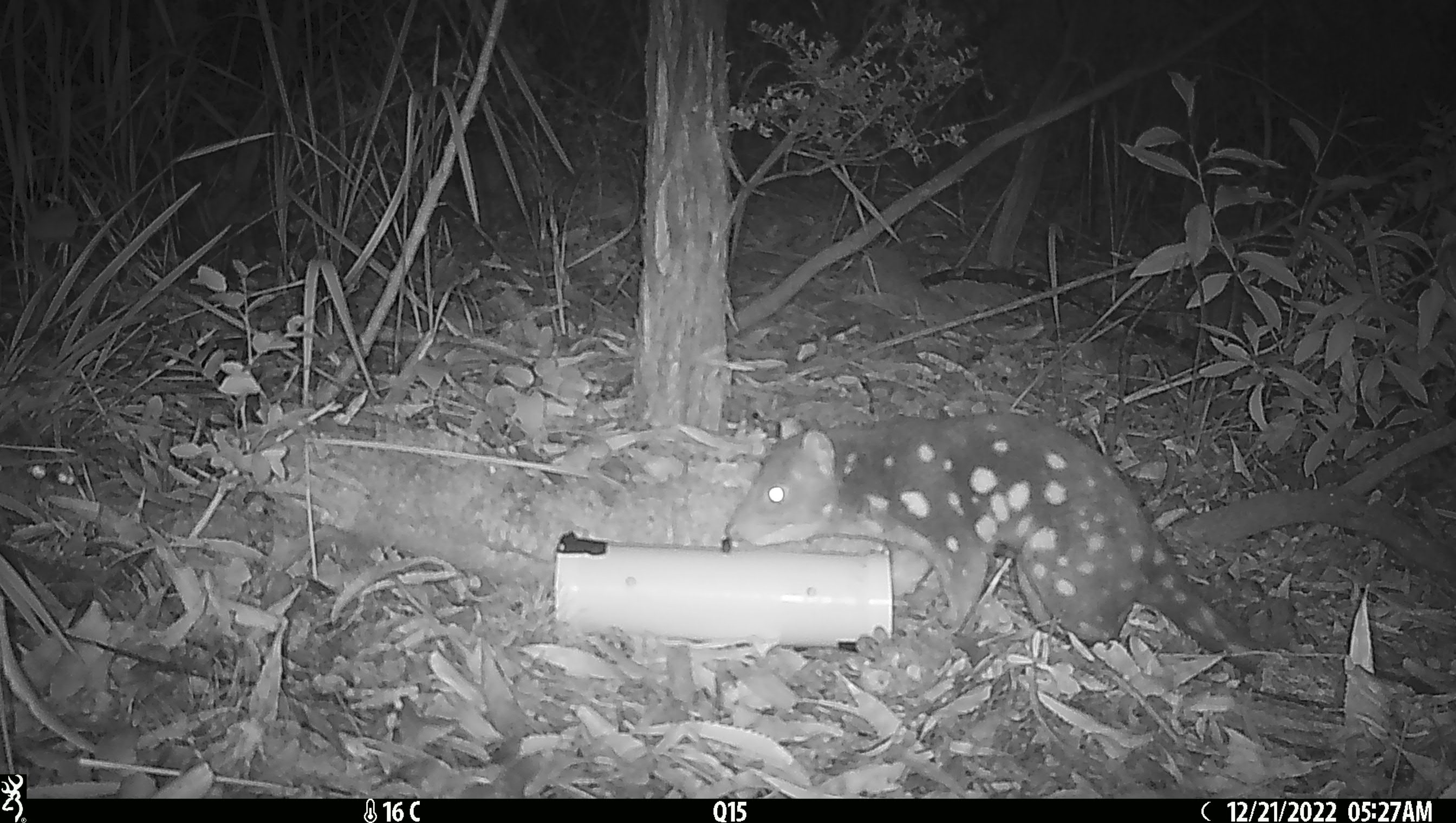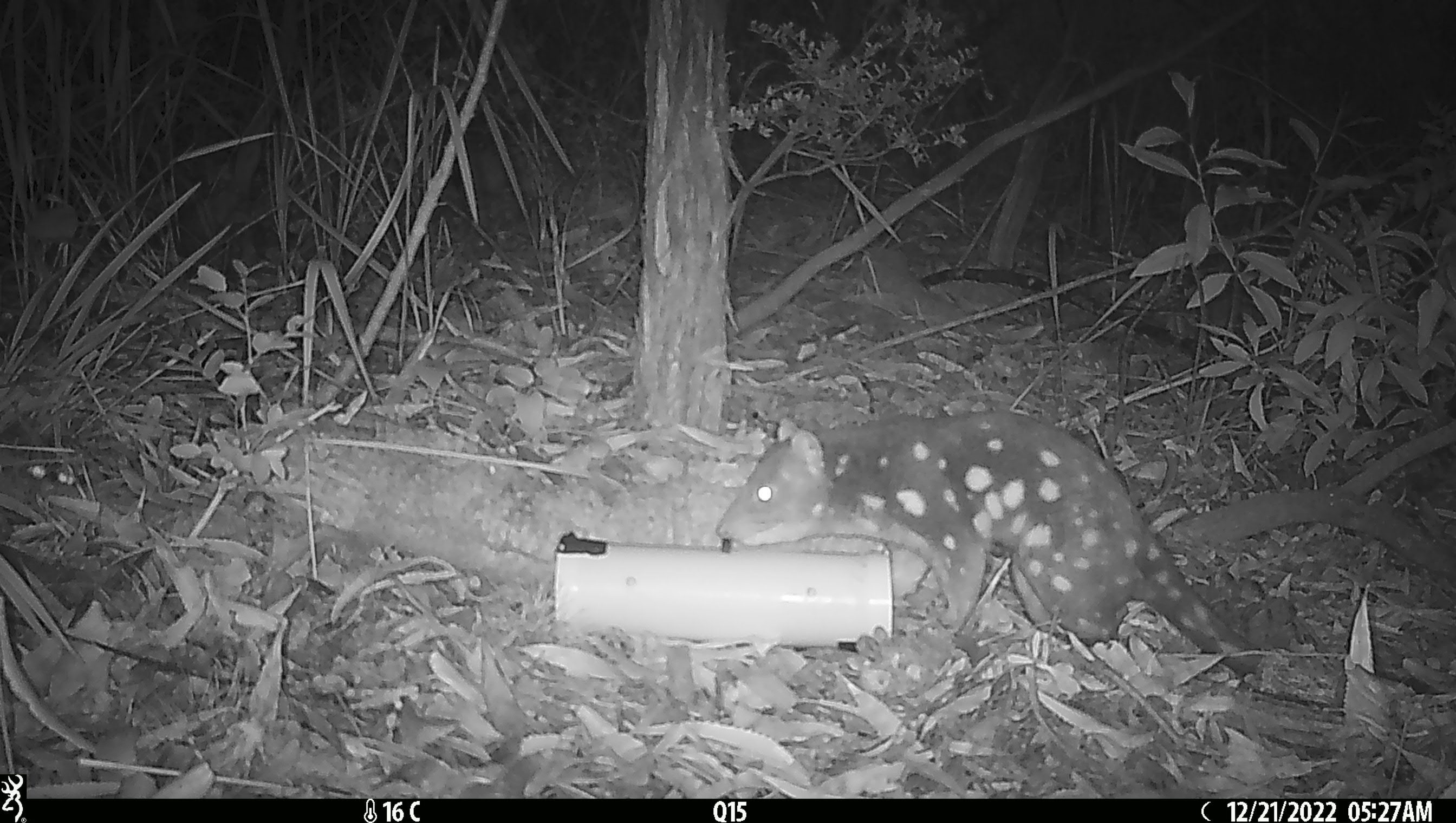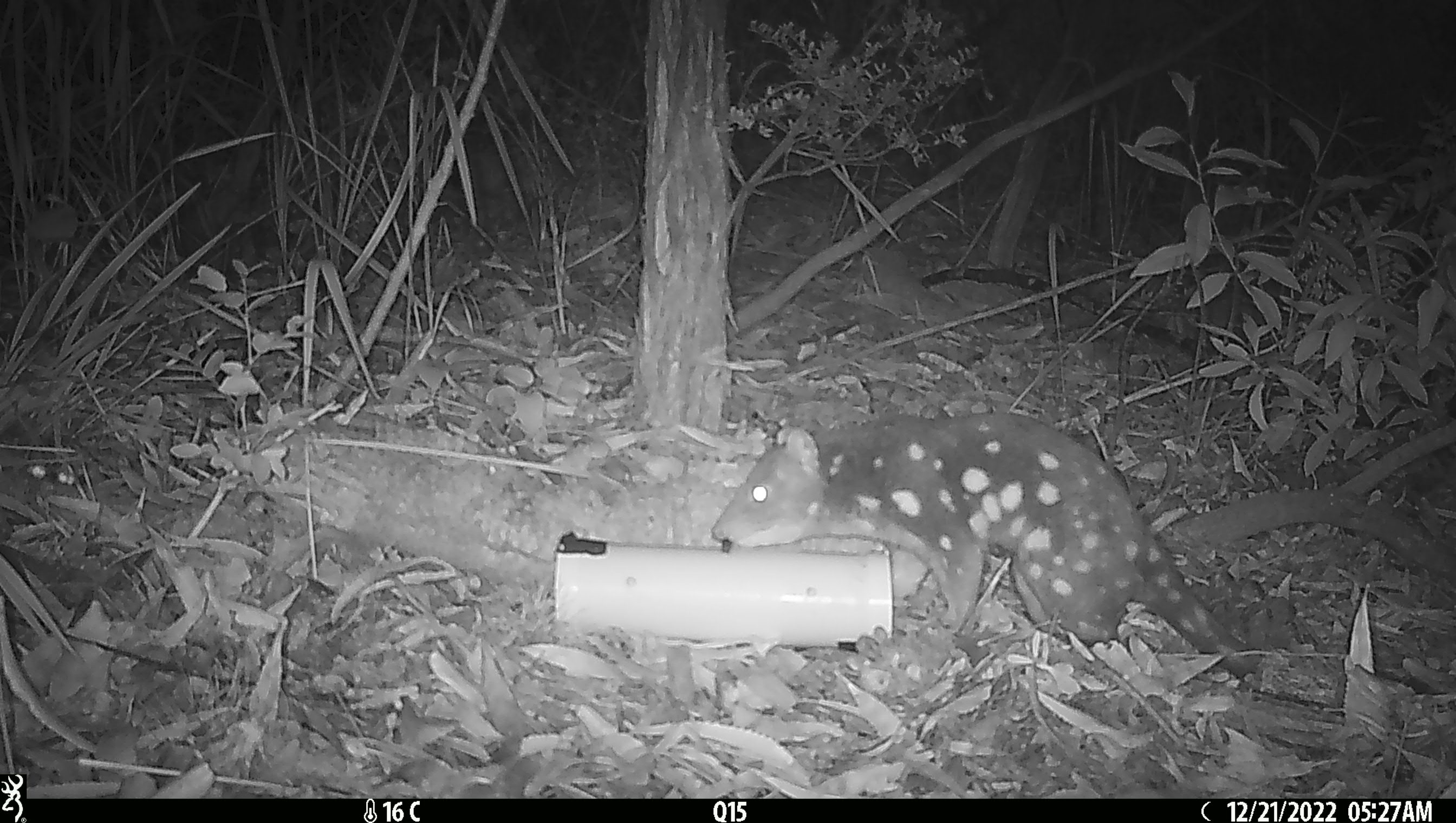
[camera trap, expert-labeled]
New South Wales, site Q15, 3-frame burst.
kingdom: Animalia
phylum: Chordata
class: Mammalia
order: Dasyuromorphia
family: Dasyuridae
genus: Dasyurus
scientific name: Dasyurus maculatus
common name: spotted-tailed quoll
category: quoll